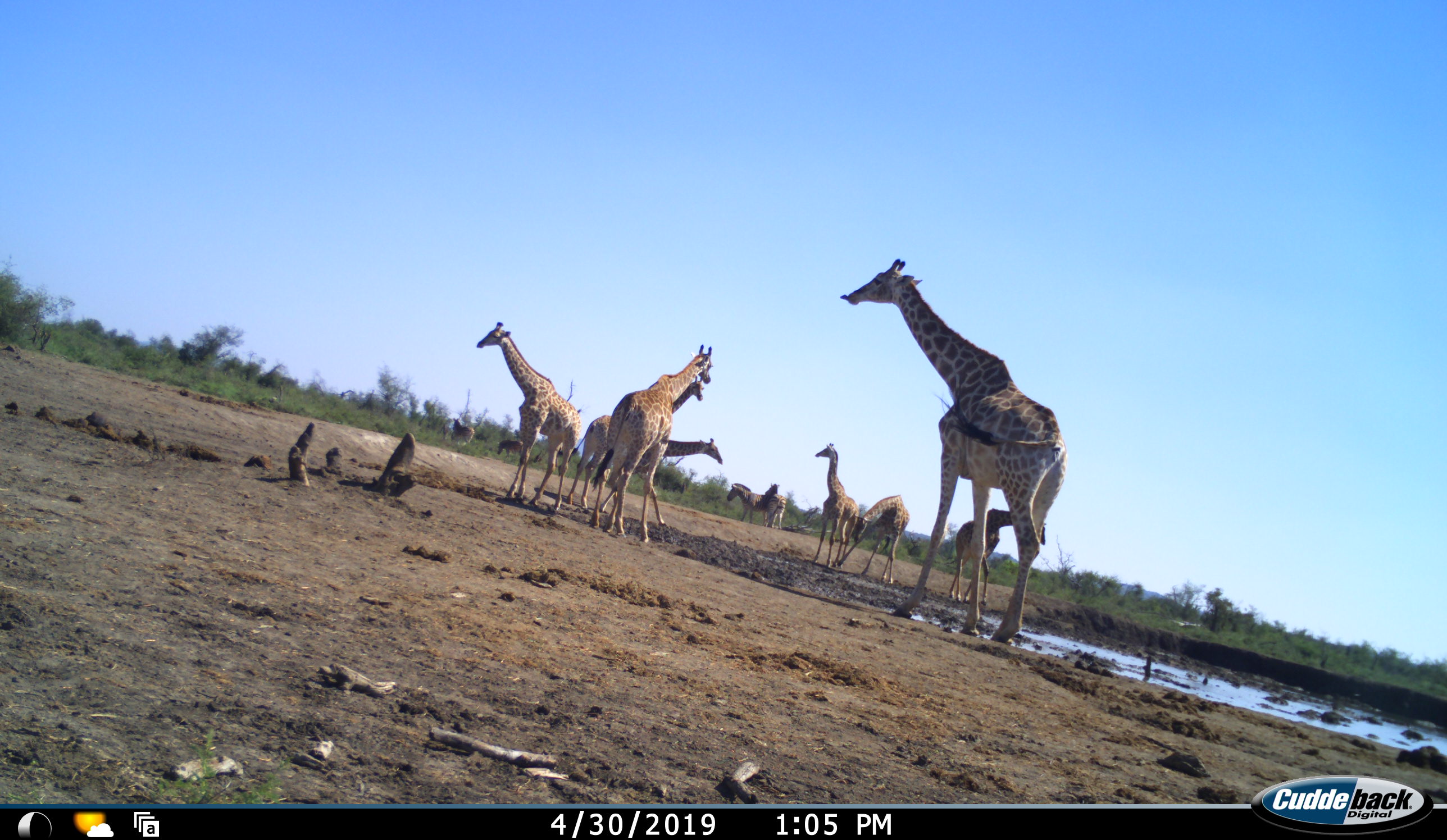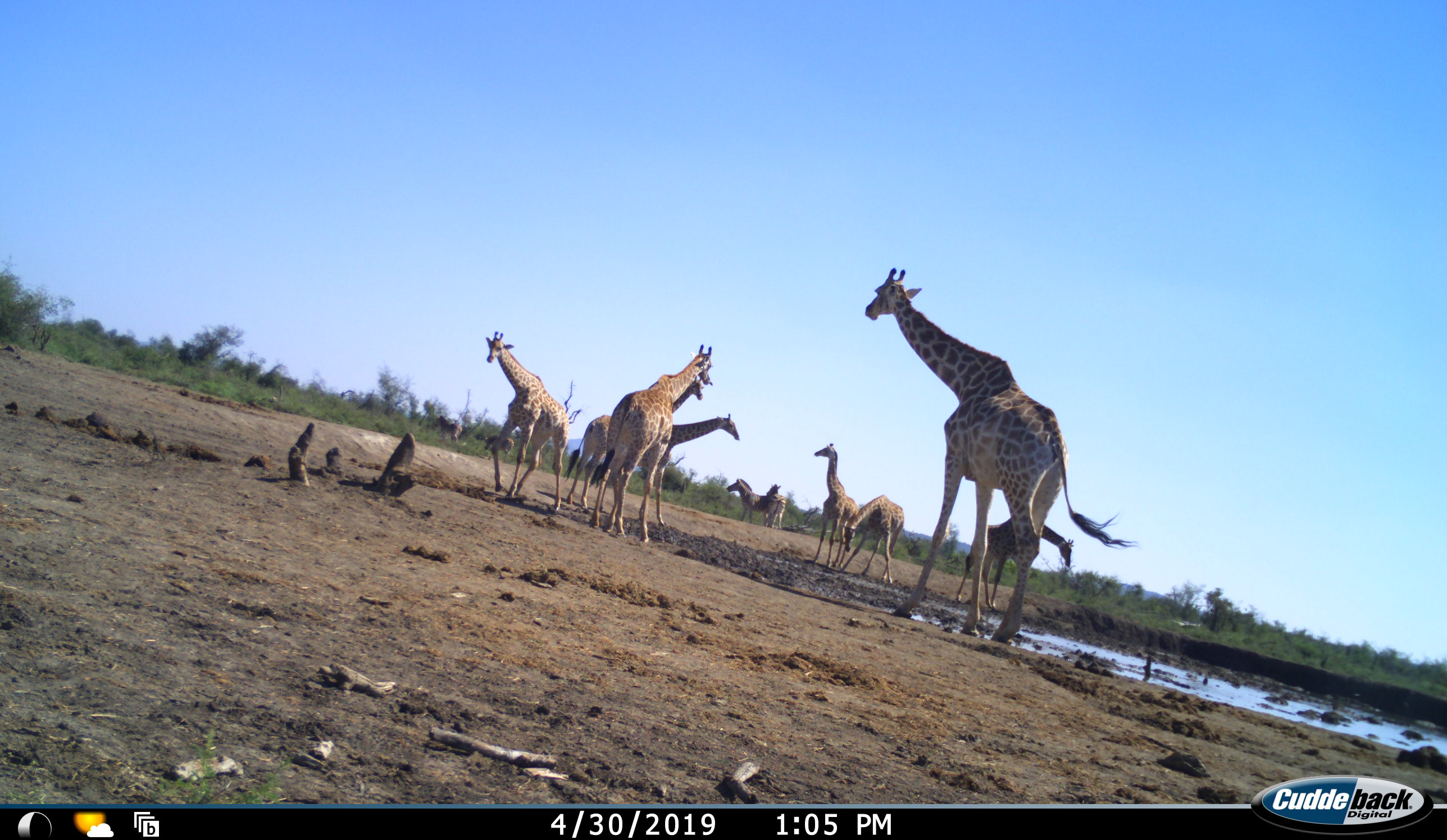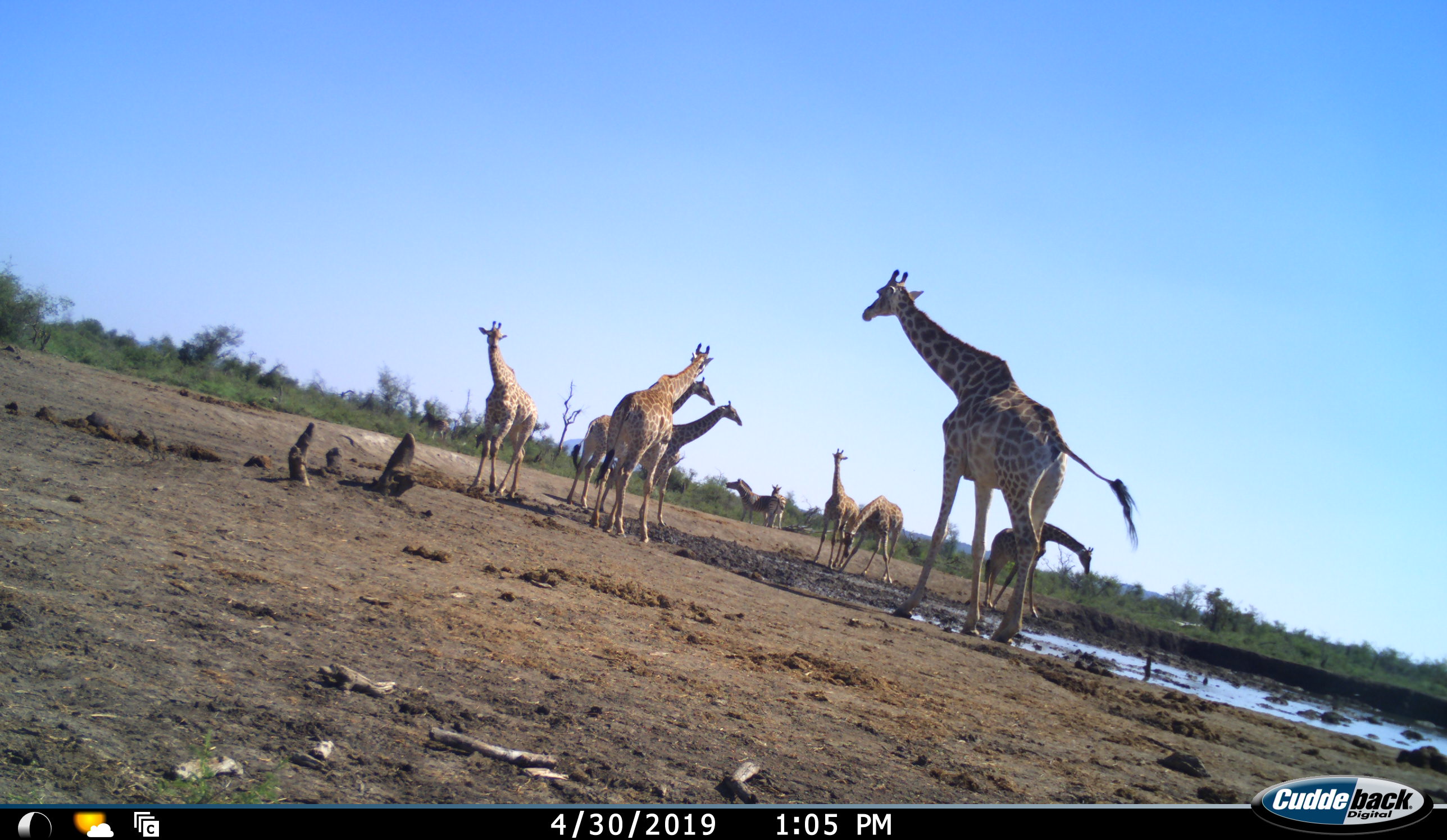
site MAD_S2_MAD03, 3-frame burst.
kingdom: Animalia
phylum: Chordata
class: Mammalia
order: Artiodactyla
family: Giraffidae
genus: Giraffa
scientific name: Giraffa camelopardalis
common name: giraffe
Giraffe (Giraffa camelopardalis), count 8. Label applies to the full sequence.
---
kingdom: Animalia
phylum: Chordata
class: Mammalia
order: Perissodactyla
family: Equidae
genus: Equus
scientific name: Equus quagga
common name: plains zebra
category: zebraplains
Zebraplains (plains zebra) (Equus quagga), count 4. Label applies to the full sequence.